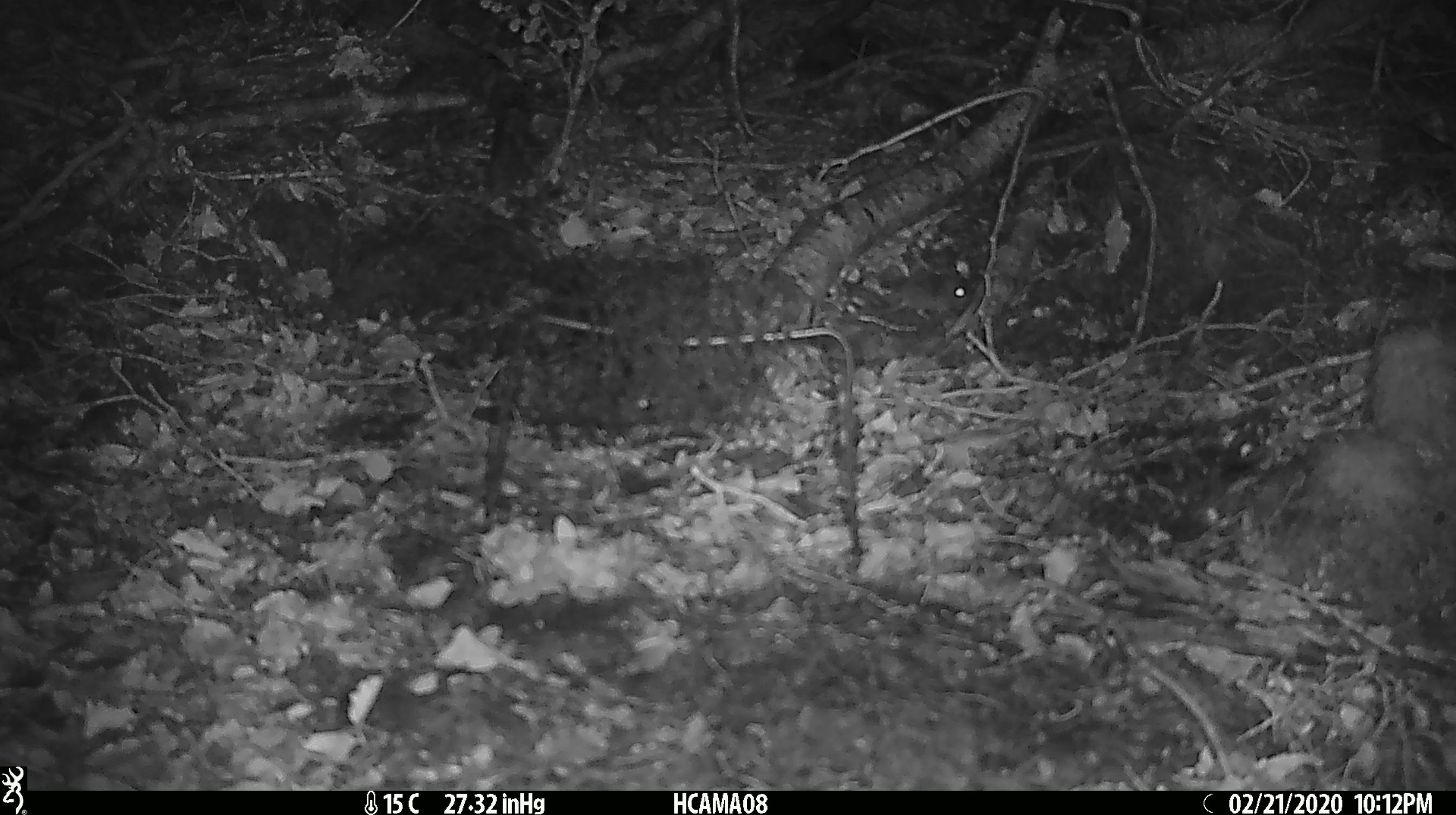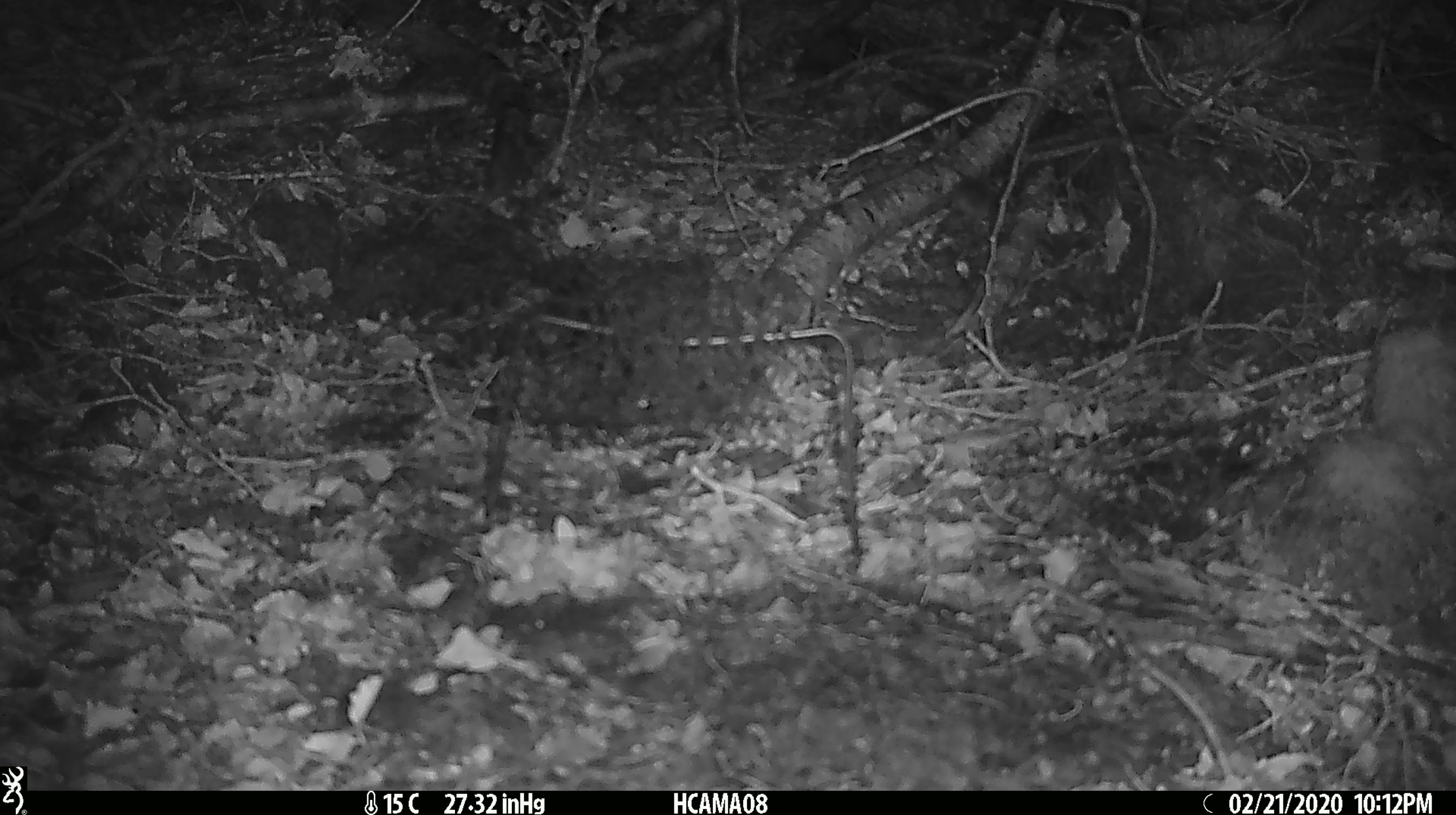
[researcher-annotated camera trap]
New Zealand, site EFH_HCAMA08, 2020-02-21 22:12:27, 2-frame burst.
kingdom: Animalia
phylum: Chordata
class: Mammalia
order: Rodentia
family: Muridae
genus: Mus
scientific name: Mus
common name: mouse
Mouse (Mus).